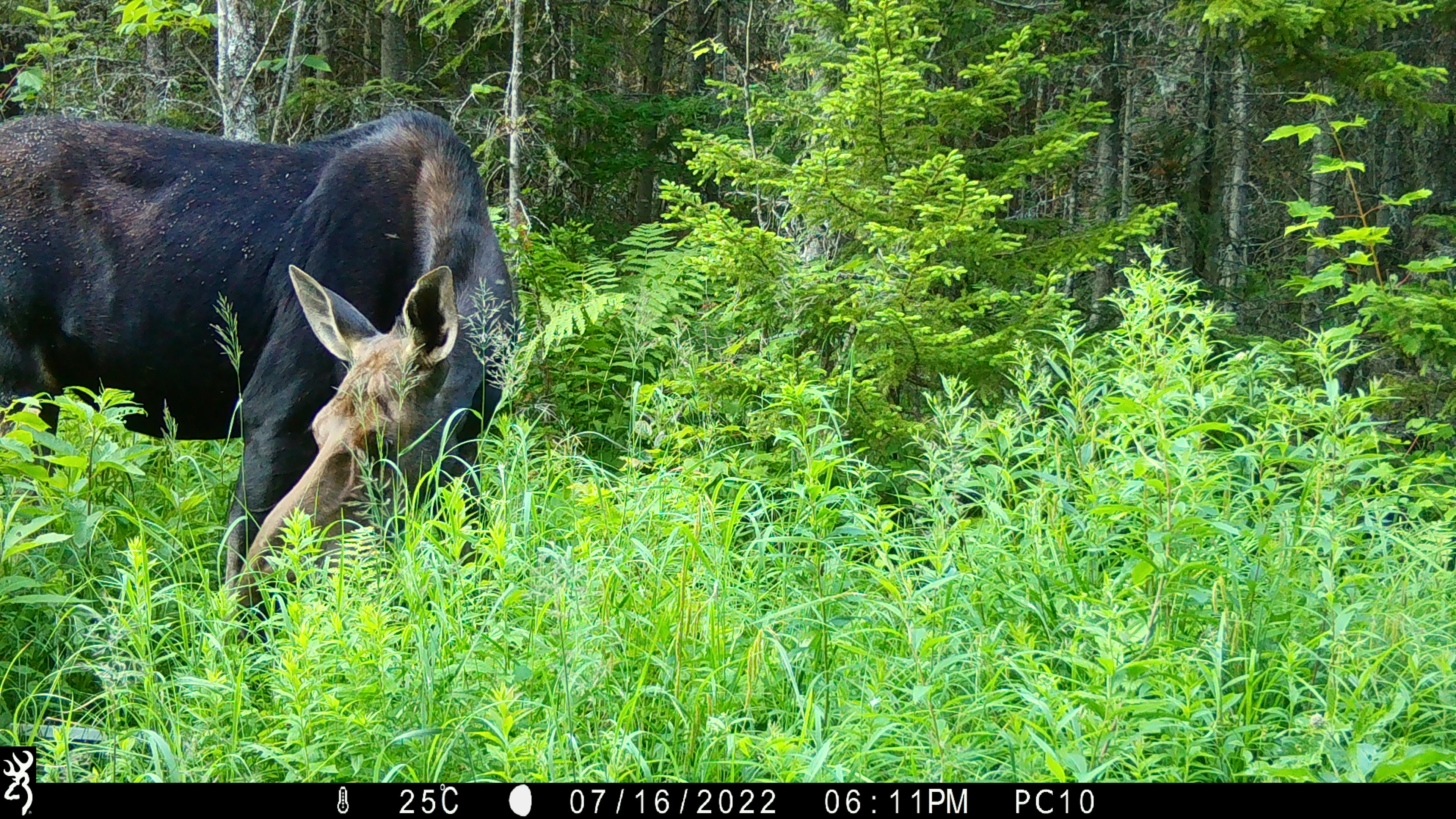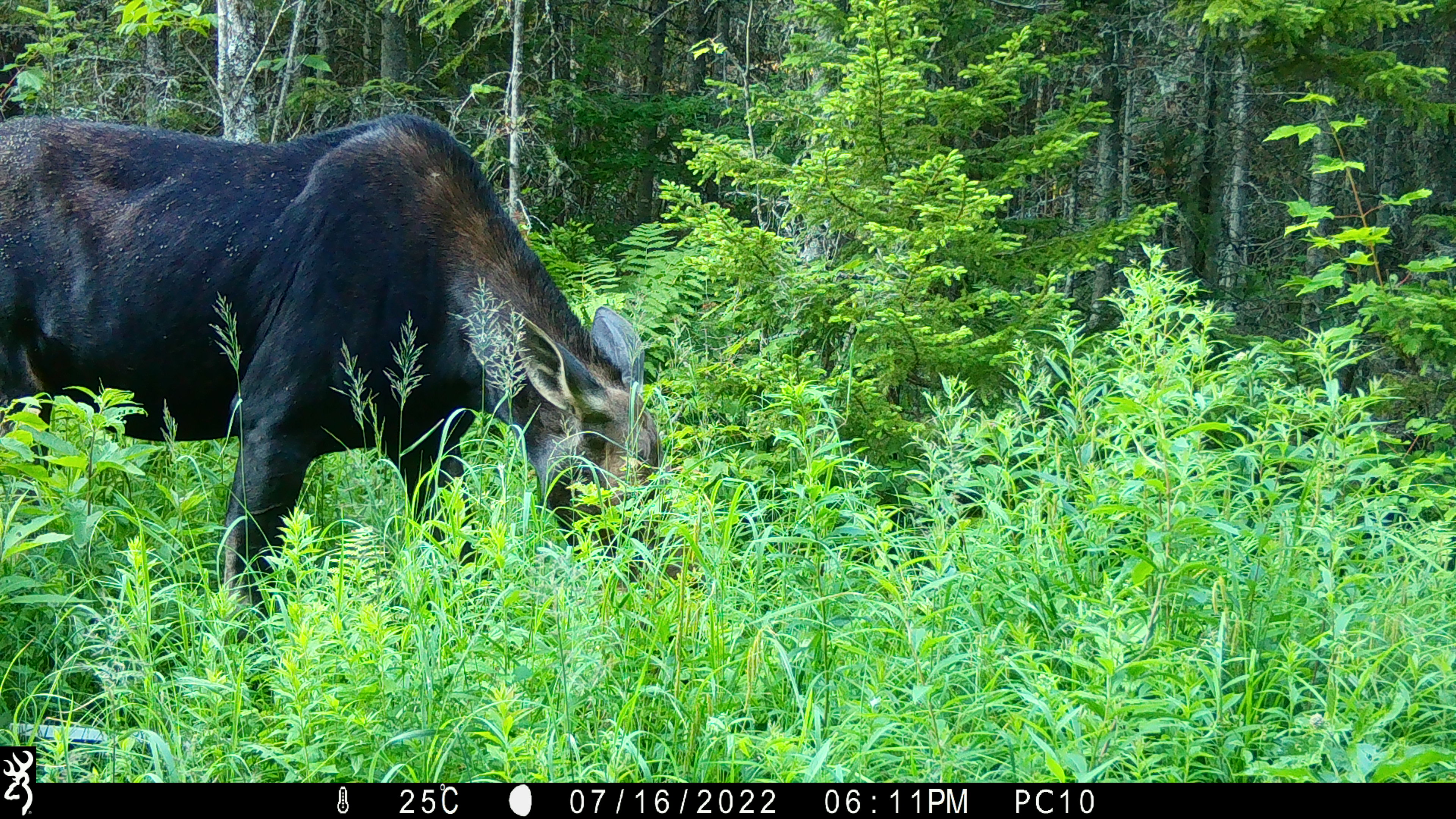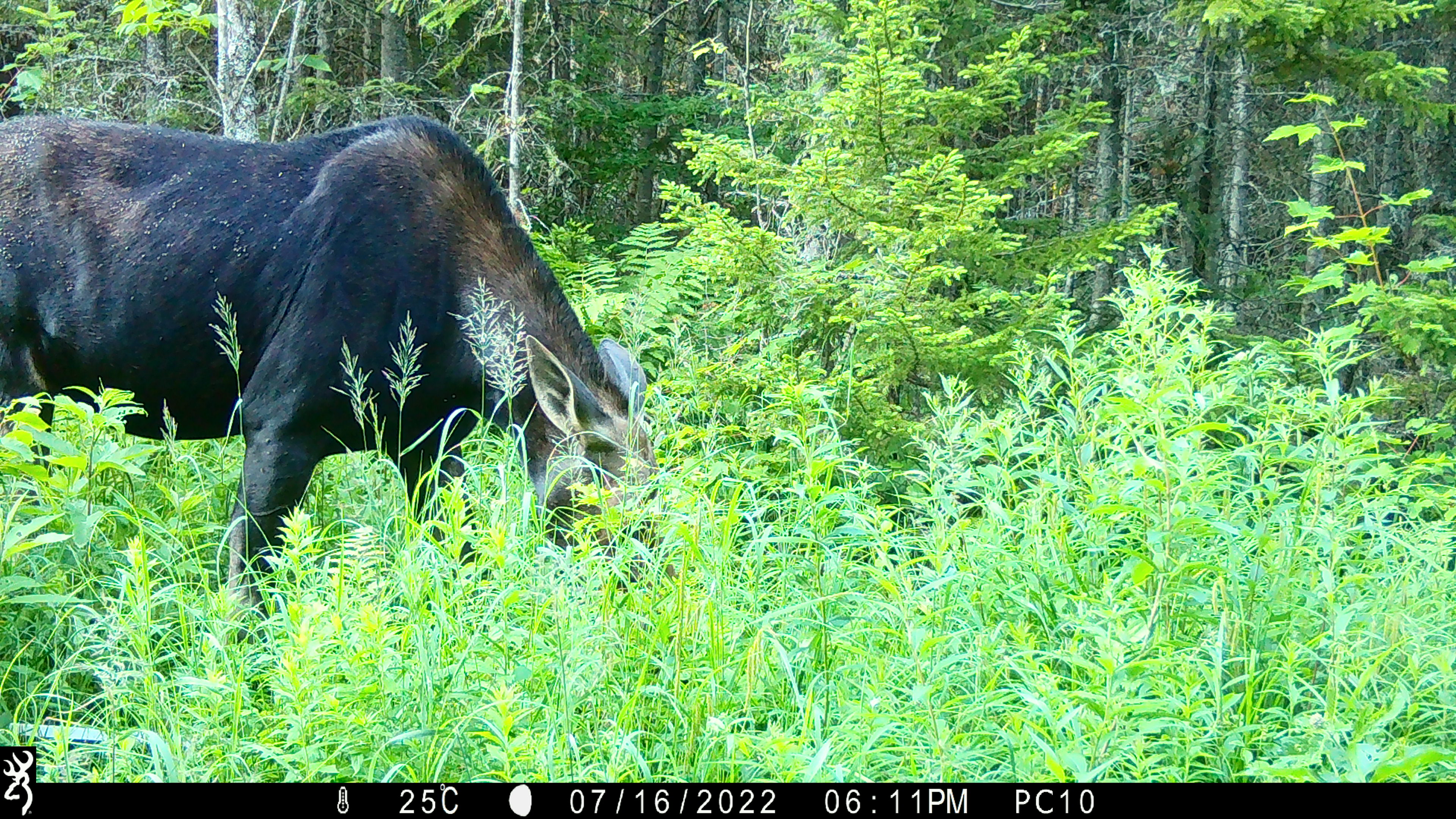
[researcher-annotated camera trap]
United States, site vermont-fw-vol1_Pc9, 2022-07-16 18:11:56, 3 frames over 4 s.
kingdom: Animalia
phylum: Chordata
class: Mammalia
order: Artiodactyla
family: Cervidae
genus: Alces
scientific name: Alces alces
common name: moose